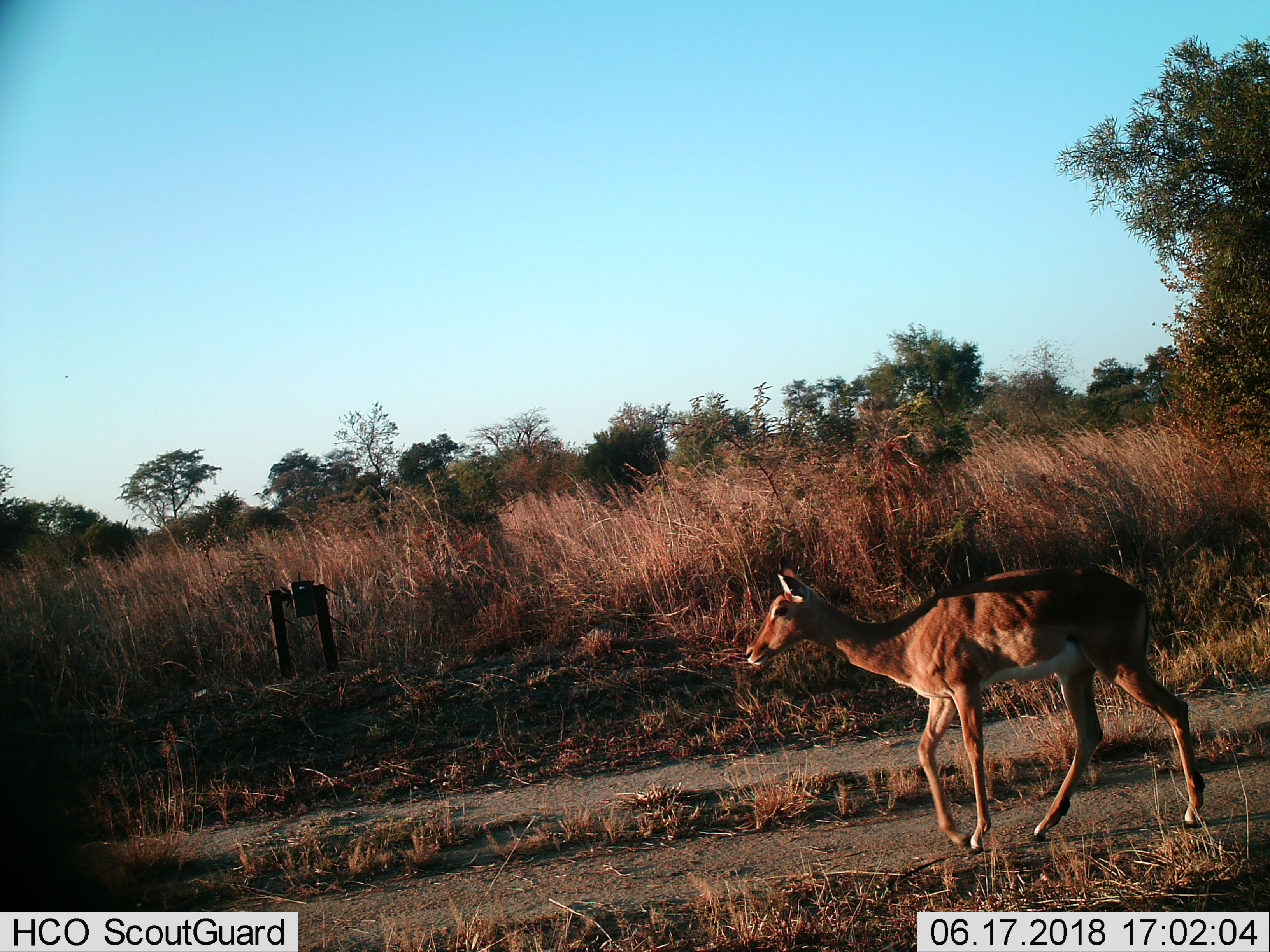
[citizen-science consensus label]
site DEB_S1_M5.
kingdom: Animalia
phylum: Chordata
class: Mammalia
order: Artiodactyla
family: Bovidae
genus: Aepyceros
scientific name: Aepyceros melampus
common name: impala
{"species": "impala (Aepyceros melampus)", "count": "1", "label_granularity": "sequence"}